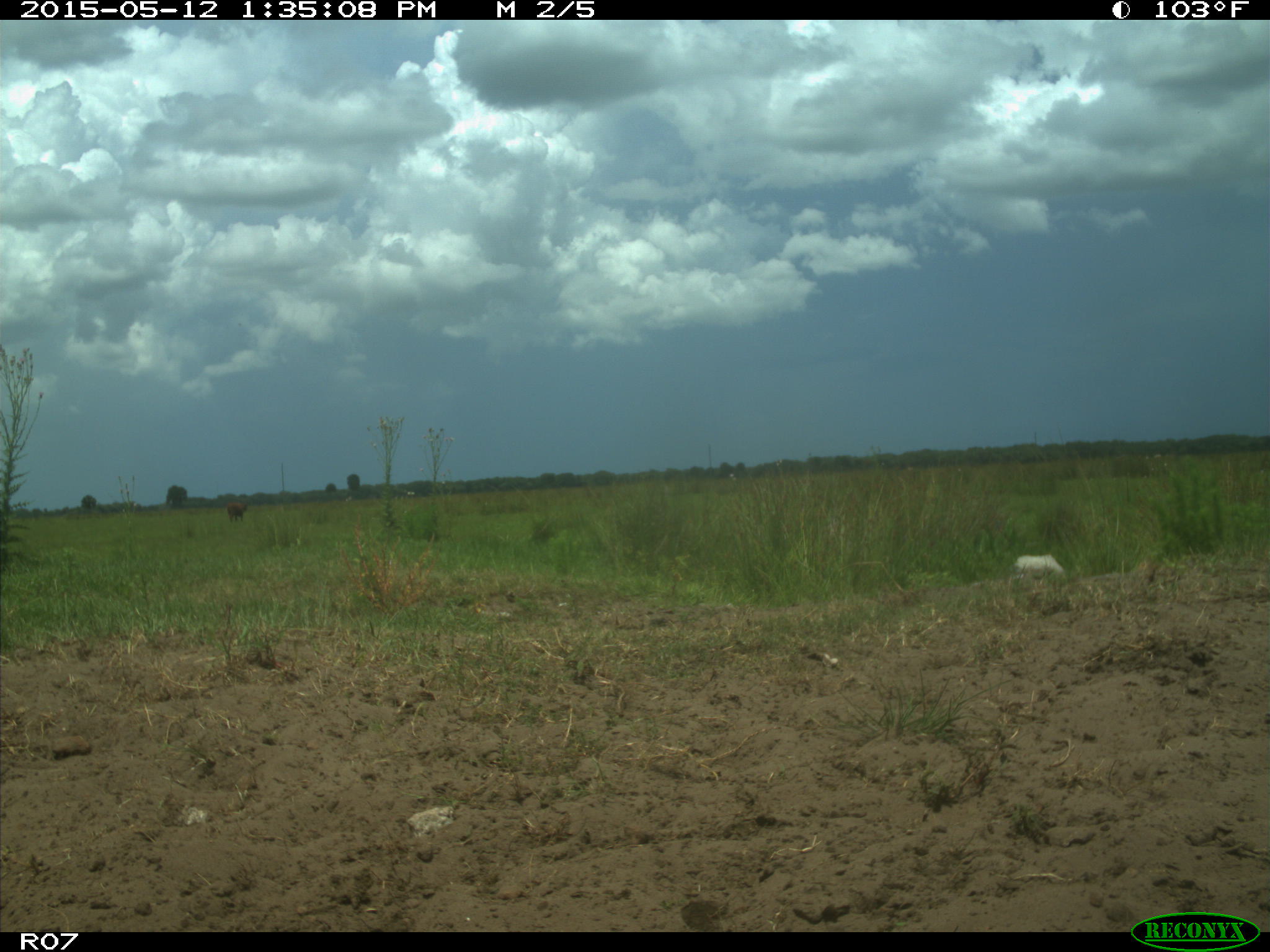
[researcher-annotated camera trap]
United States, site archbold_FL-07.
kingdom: Animalia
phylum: Chordata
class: Mammalia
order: Artiodactyla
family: Bovidae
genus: Bos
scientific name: Bos taurus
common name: domestic cow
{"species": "Bos taurus (domestic cow)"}